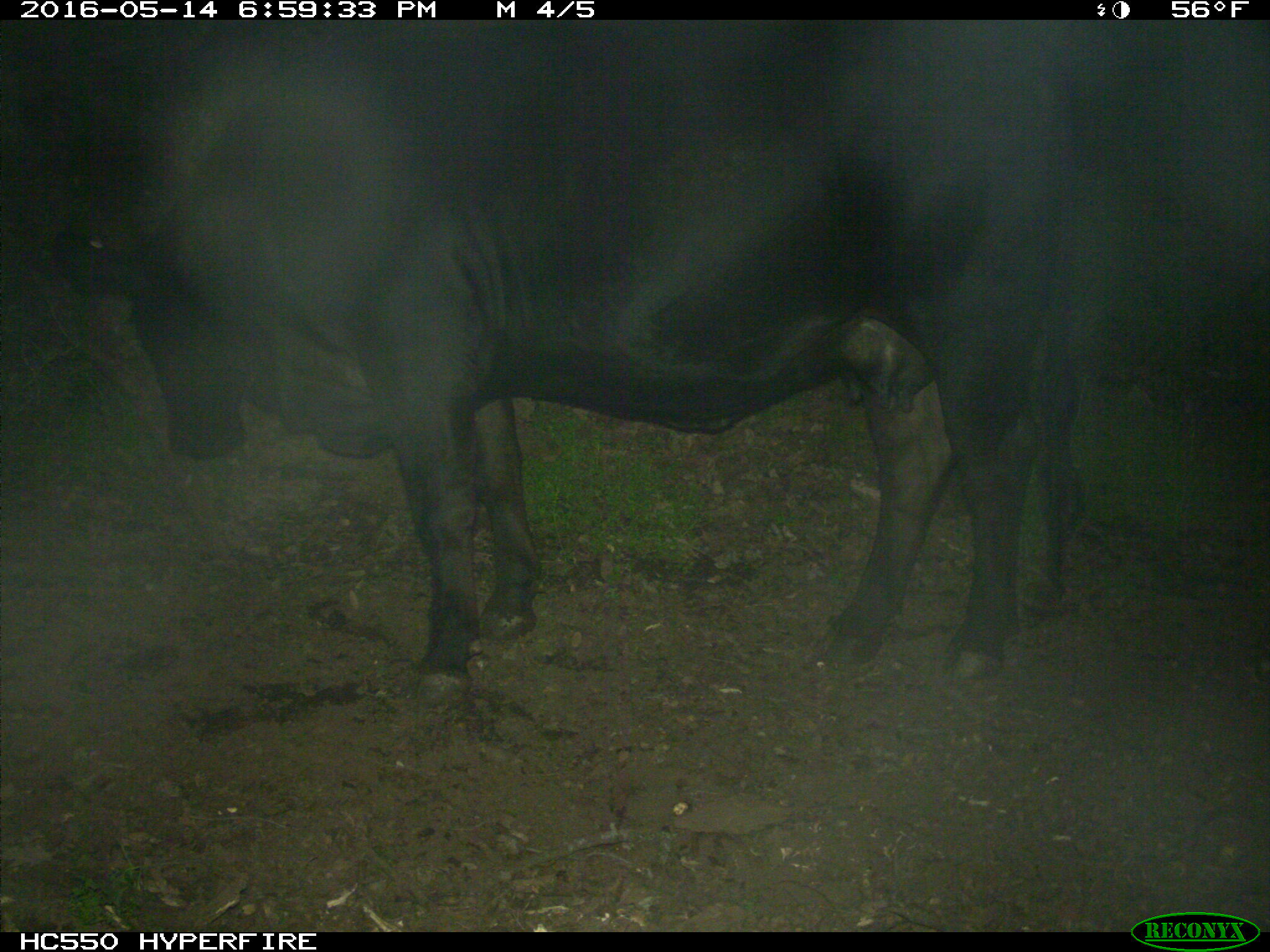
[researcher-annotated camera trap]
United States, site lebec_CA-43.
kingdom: Animalia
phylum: Chordata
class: Mammalia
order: Artiodactyla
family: Bovidae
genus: Bos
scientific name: Bos taurus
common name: domestic cow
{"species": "Bos taurus (domestic cow)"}